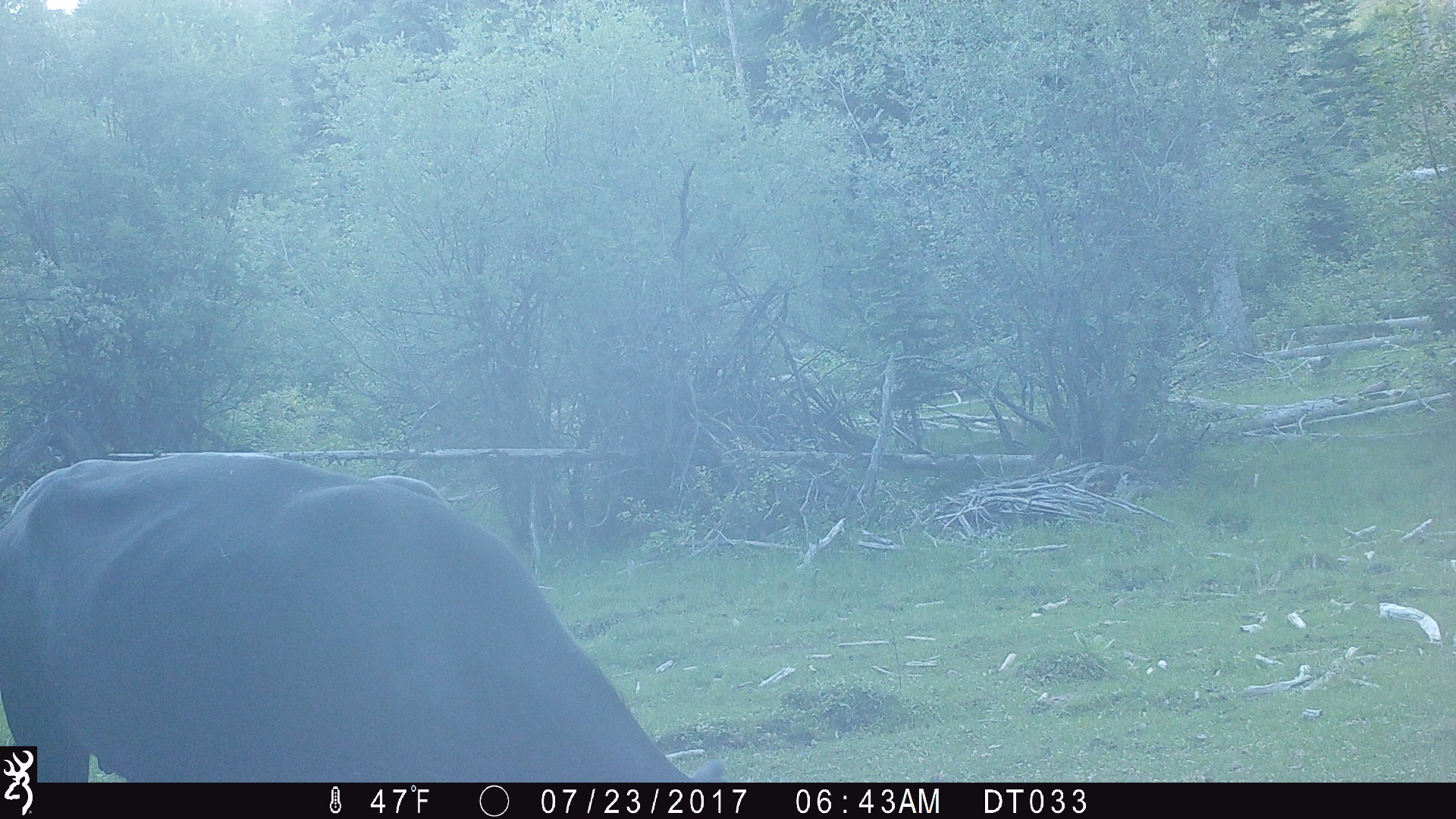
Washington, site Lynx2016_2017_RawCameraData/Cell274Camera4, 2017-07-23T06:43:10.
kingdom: Animalia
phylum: Chordata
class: Mammalia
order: Artiodactyla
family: Bovidae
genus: Bos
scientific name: Bos taurus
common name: domestic cattle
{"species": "domestic cattle (Bos taurus)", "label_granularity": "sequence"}